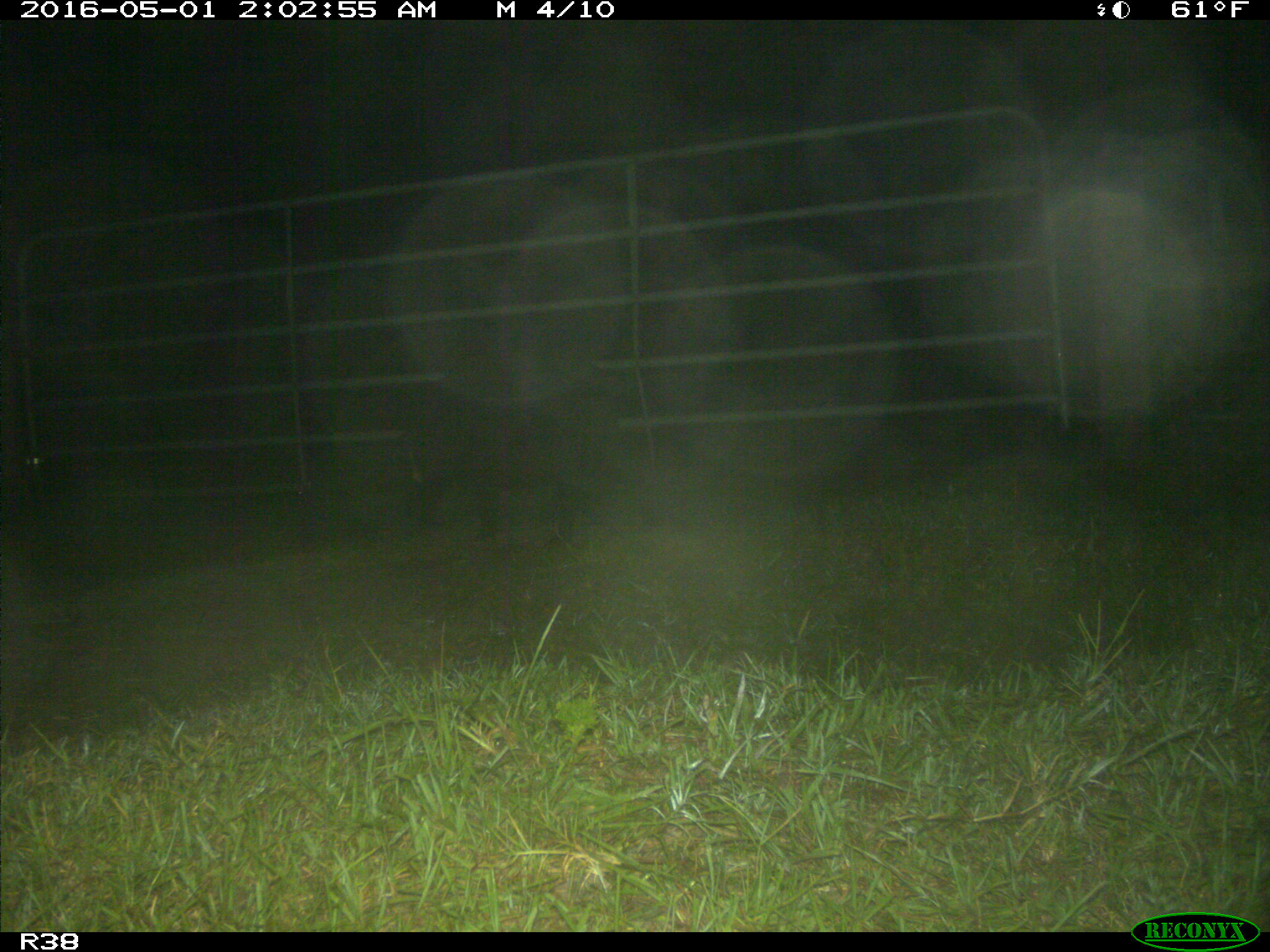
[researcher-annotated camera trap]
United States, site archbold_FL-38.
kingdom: Animalia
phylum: Chordata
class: Mammalia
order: Artiodactyla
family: Suidae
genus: Sus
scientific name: Sus scrofa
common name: wild boar